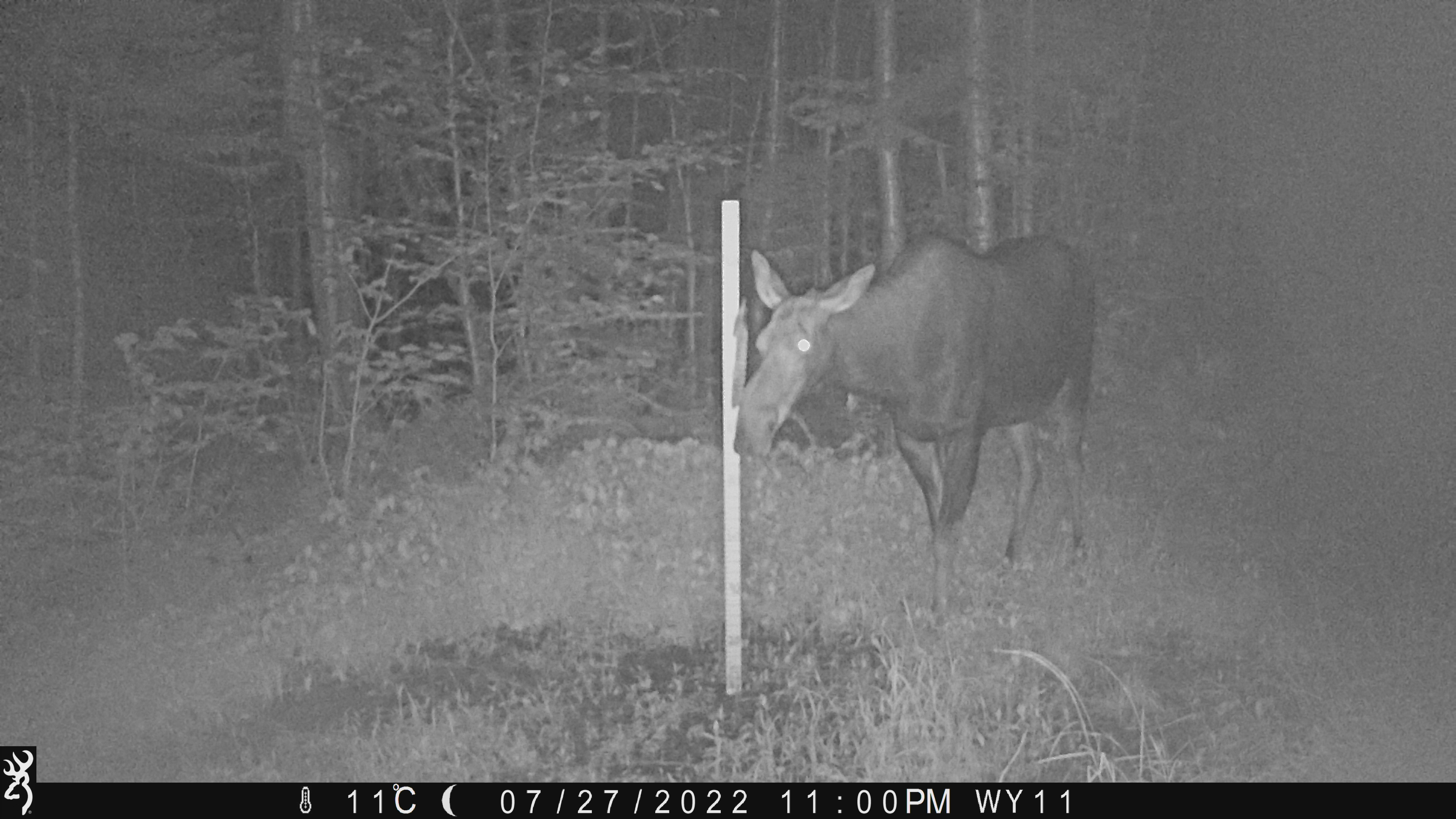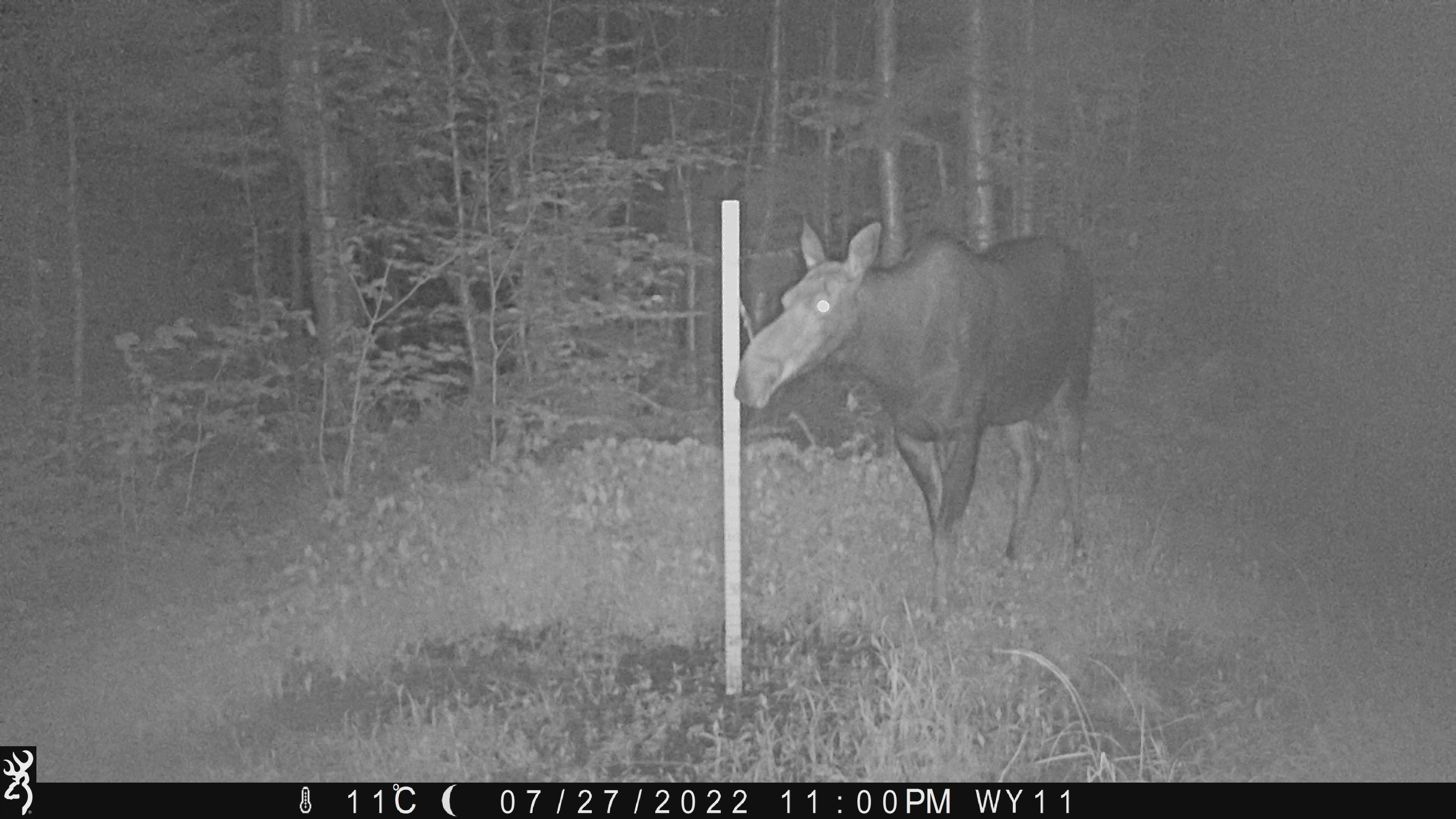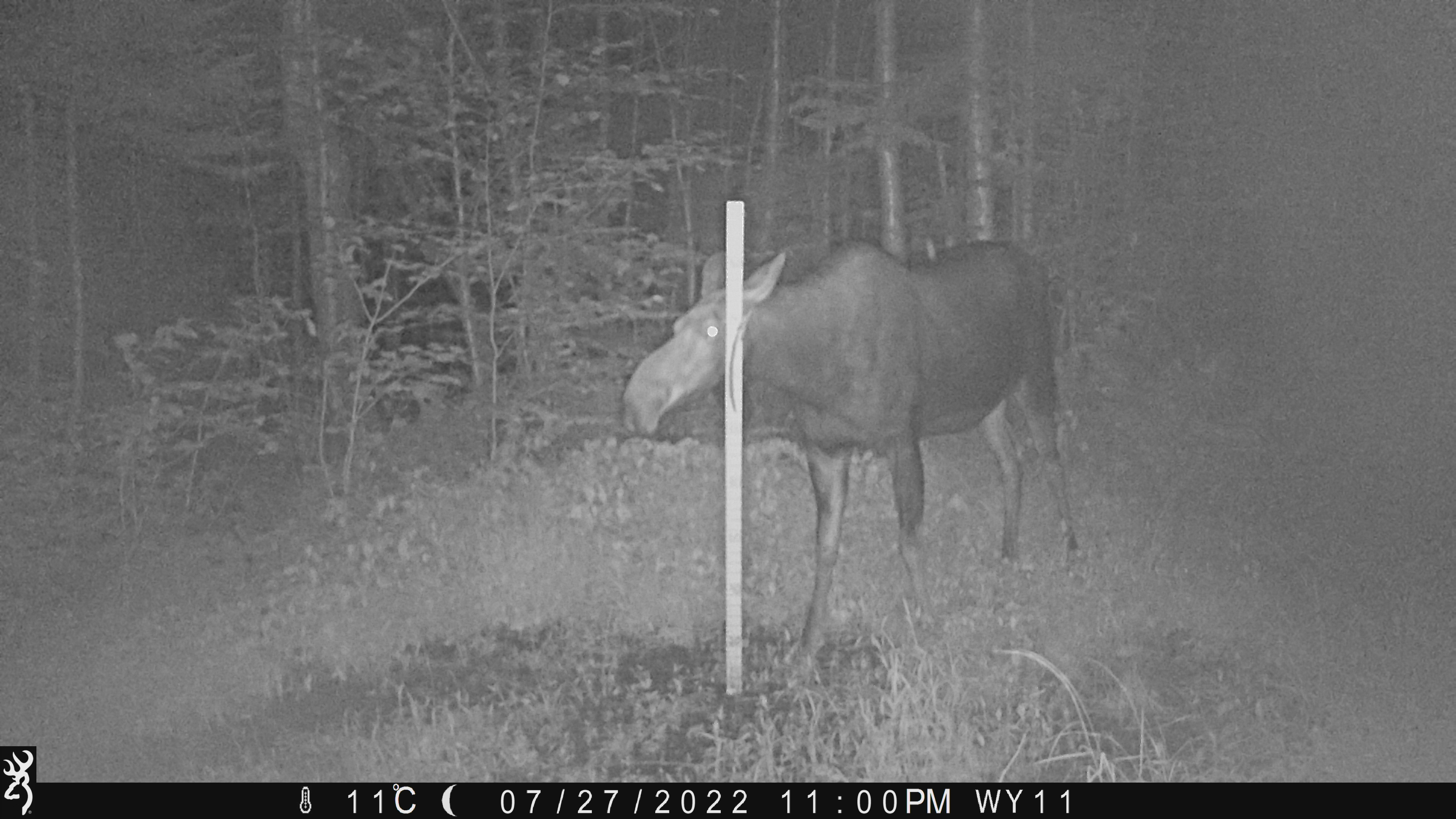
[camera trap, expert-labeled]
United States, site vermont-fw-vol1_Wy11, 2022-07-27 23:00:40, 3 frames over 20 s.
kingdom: Animalia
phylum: Chordata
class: Mammalia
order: Artiodactyla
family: Cervidae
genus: Alces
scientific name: Alces alces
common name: moose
Moose (Alces alces).